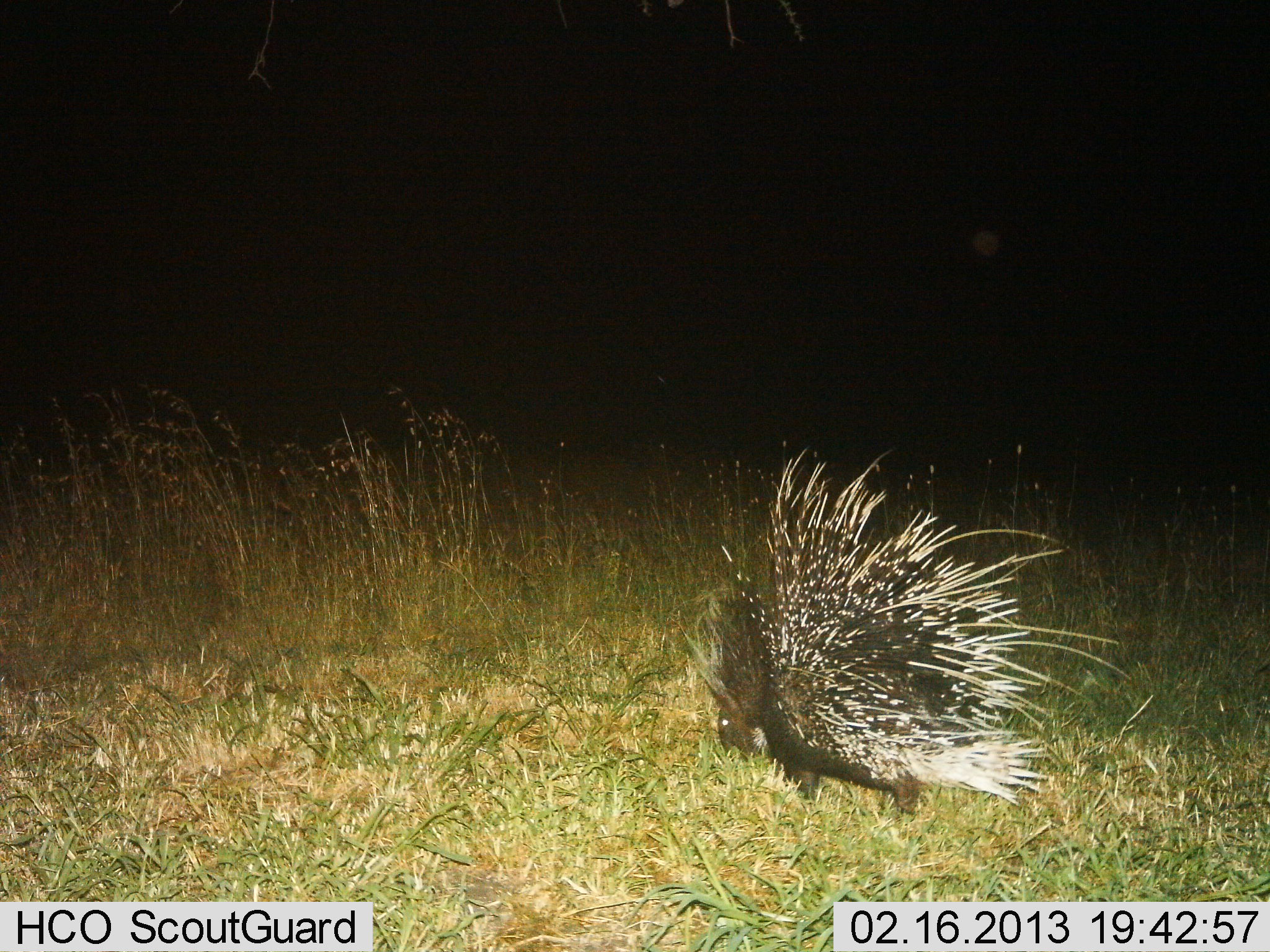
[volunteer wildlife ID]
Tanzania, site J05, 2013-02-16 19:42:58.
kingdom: Animalia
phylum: Chordata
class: Mammalia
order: Rodentia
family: Hystricidae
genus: Hystrix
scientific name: Hystrix cristata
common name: crested porcupine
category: porcupine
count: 1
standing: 58%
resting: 0%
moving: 17%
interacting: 0%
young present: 0%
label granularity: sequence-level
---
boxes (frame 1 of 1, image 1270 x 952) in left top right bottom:
animal: 706 451 1128 827